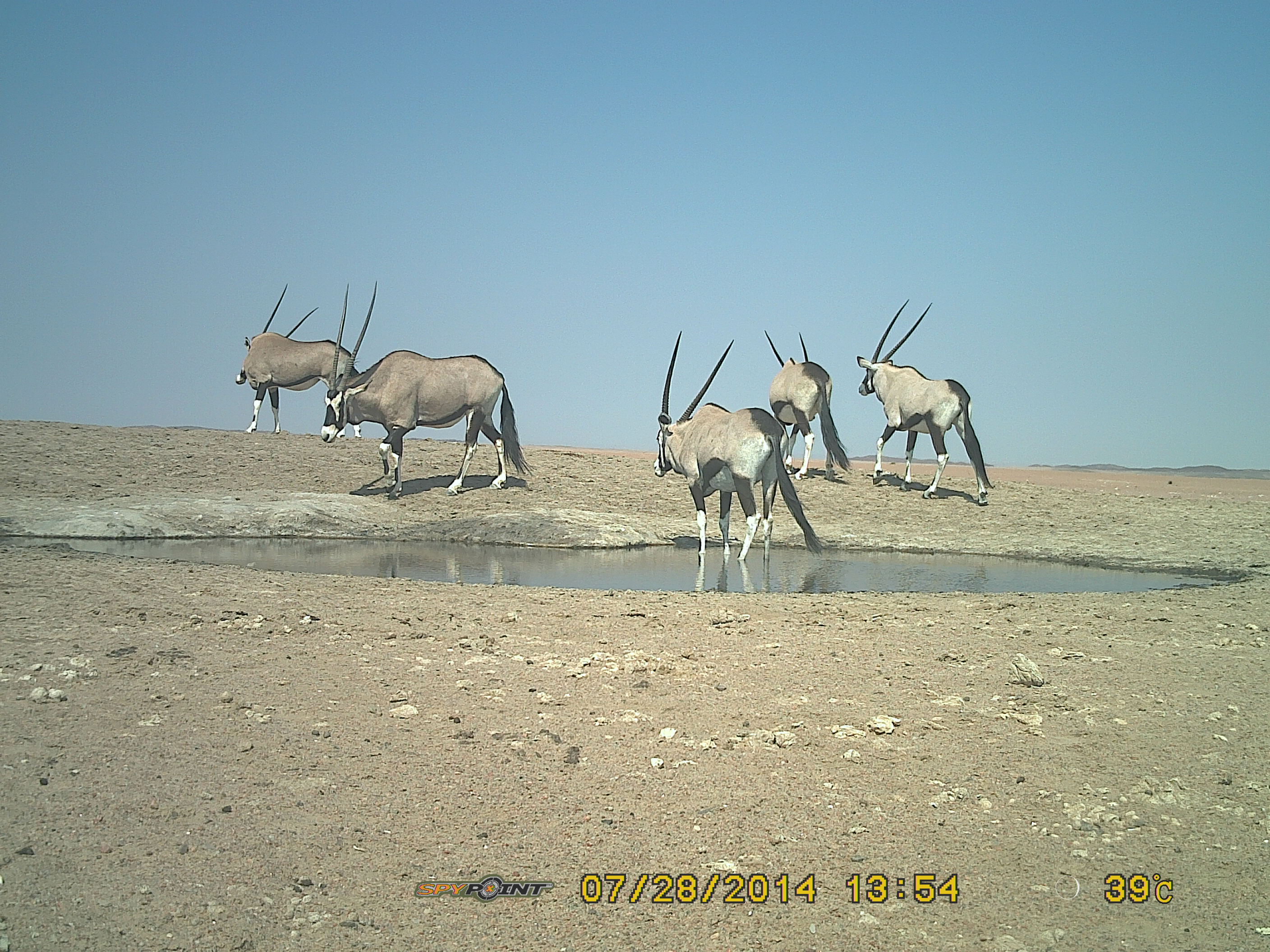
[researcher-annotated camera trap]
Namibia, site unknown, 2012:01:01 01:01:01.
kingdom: Animalia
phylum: Chordata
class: Mammalia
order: Artiodactyla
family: Bovidae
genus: Oryx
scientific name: Oryx gazella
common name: gemsbok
Oryx gazella (gemsbok).